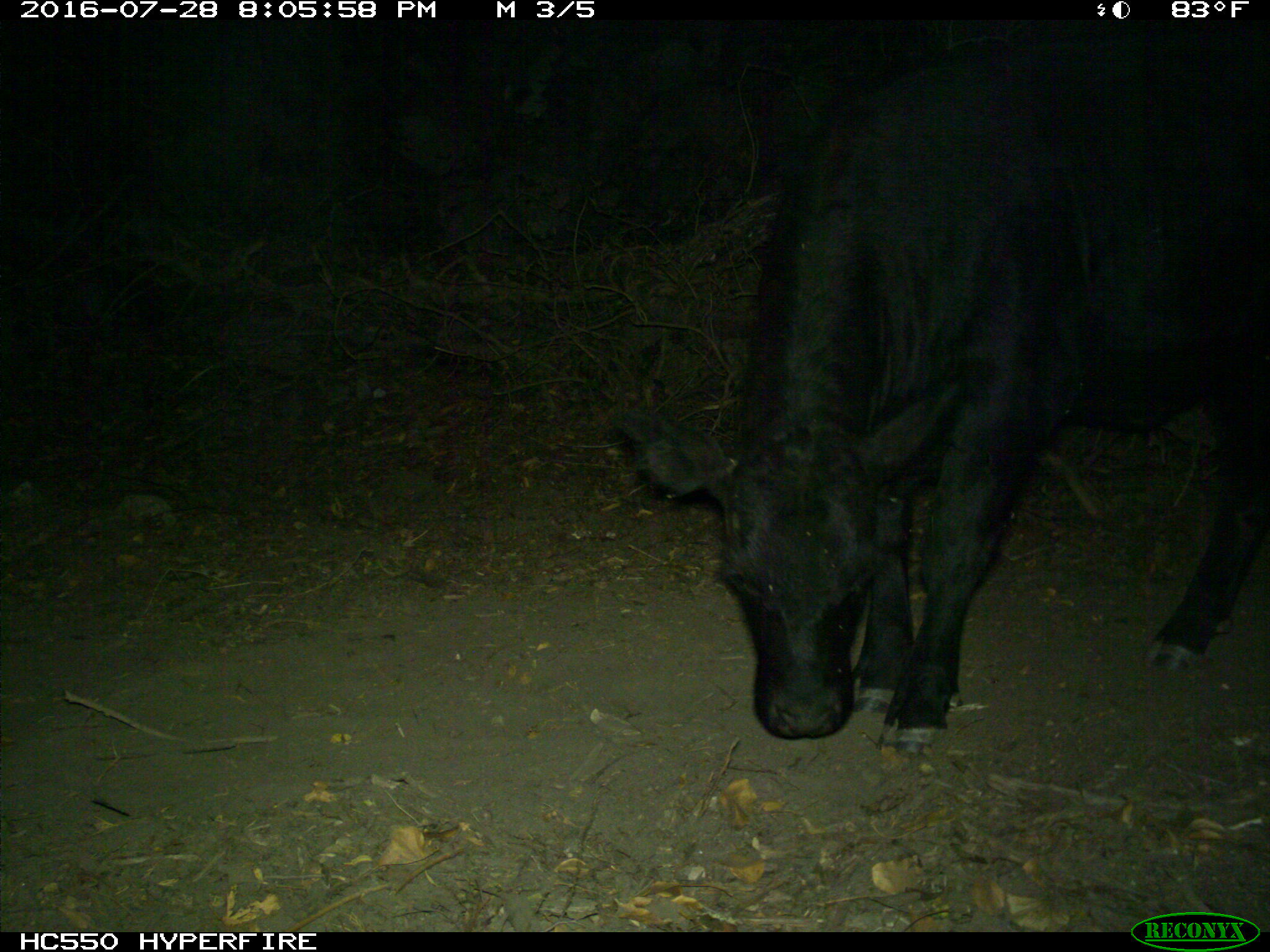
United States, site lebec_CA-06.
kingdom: Animalia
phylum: Chordata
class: Mammalia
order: Artiodactyla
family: Bovidae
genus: Bos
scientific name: Bos taurus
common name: domestic cow